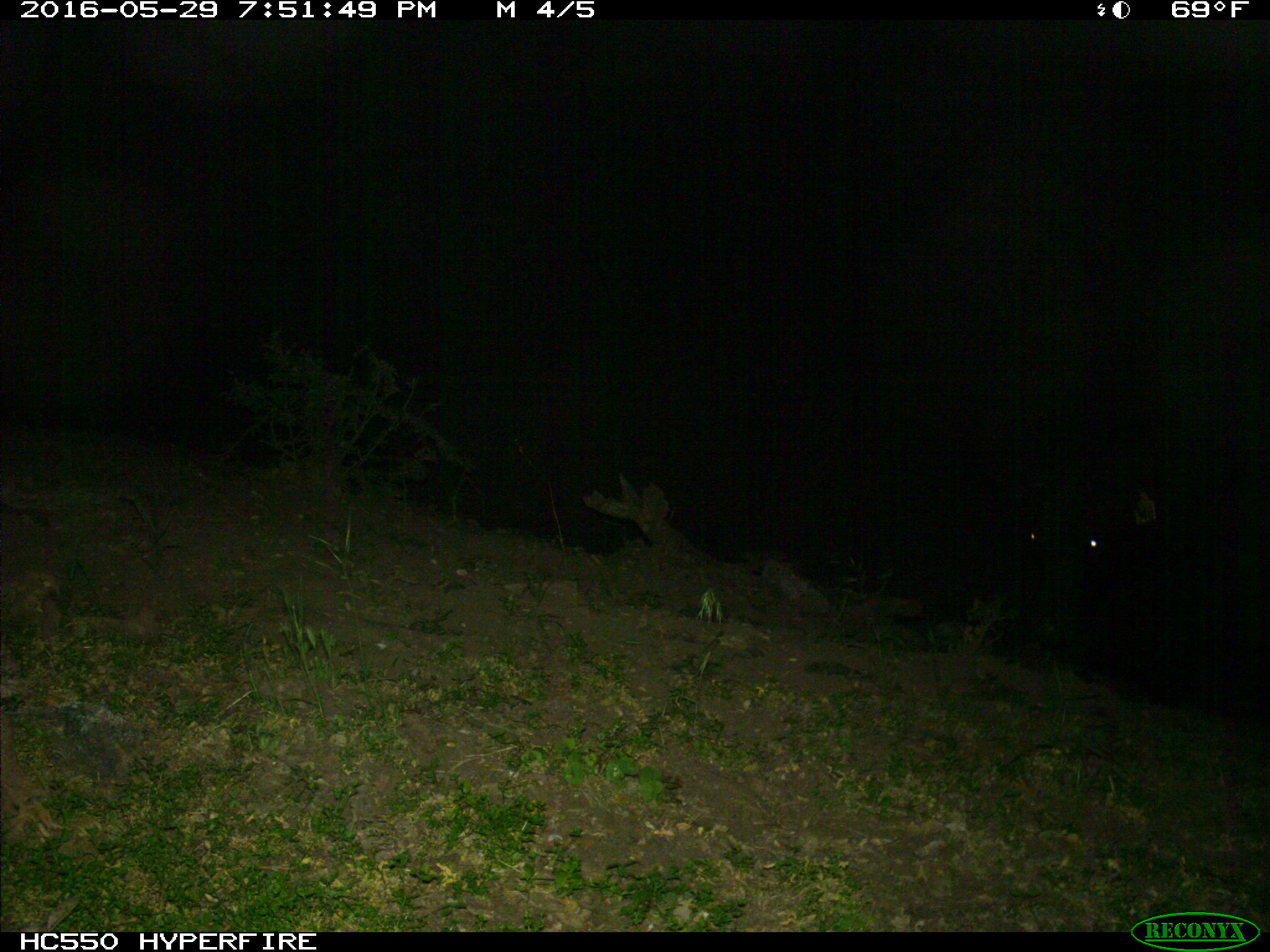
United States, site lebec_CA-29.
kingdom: Animalia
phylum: Chordata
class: Mammalia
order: Artiodactyla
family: Bovidae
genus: Bos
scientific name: Bos taurus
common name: domestic cow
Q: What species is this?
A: Bos taurus (domestic cow).